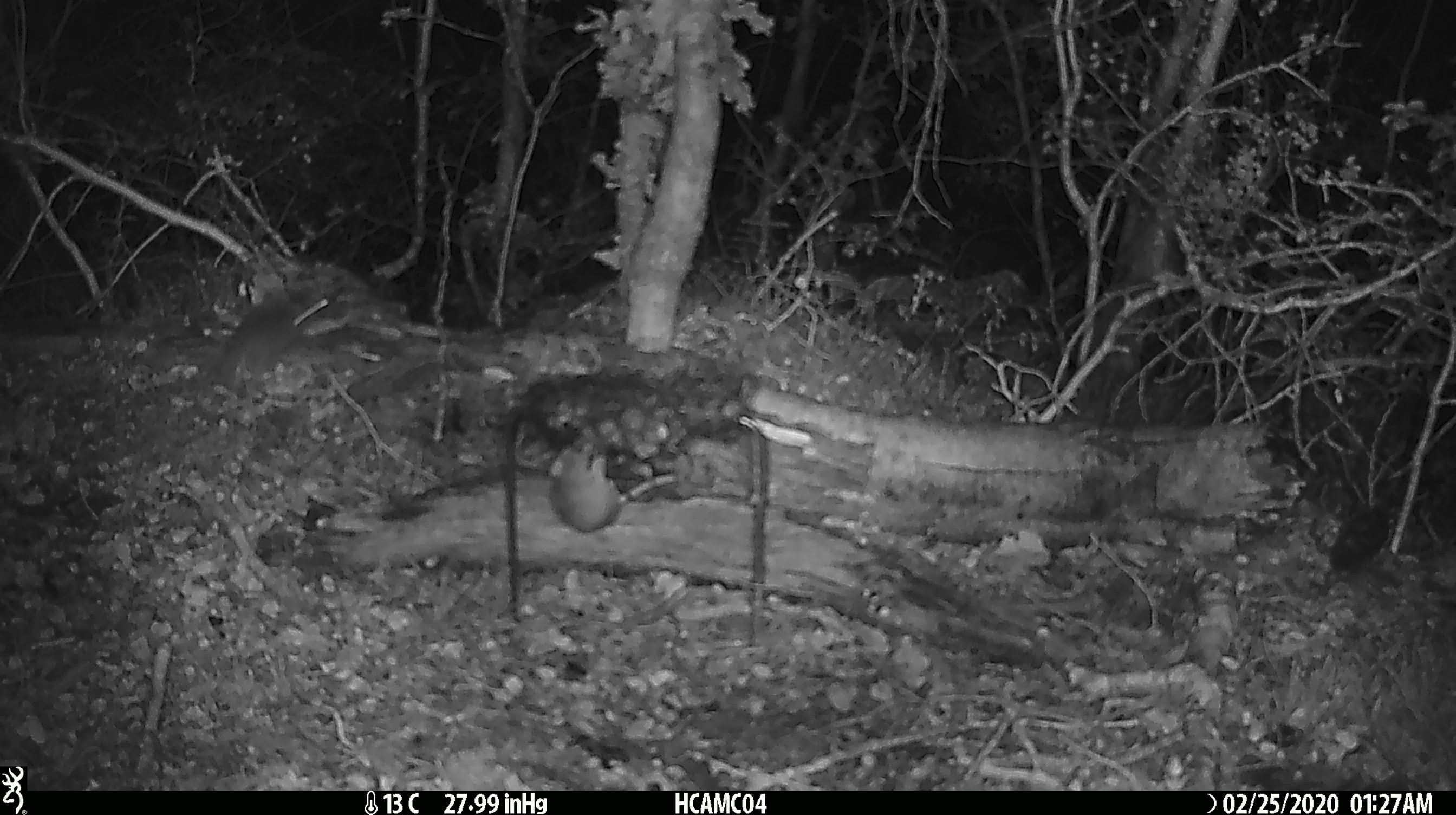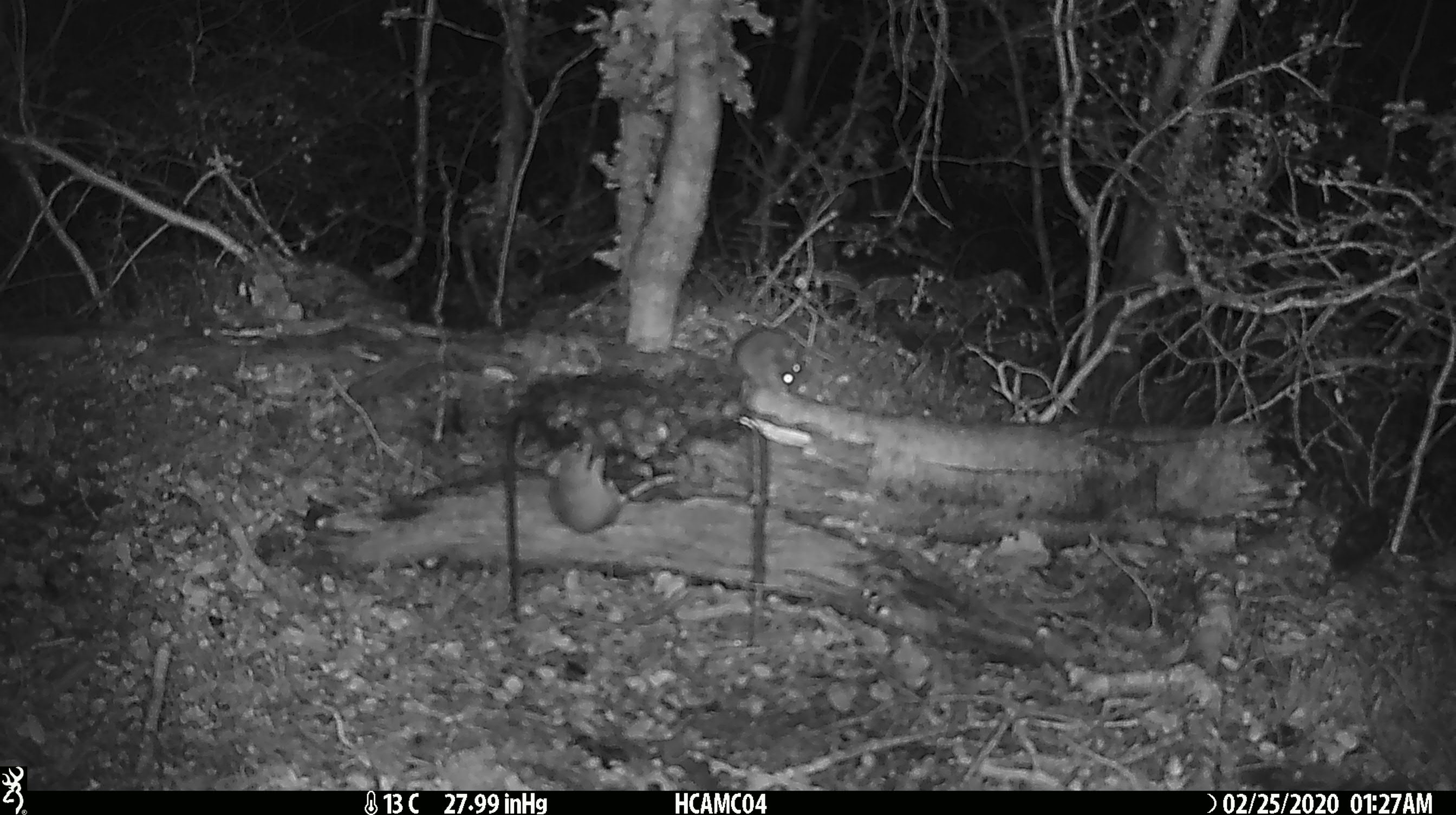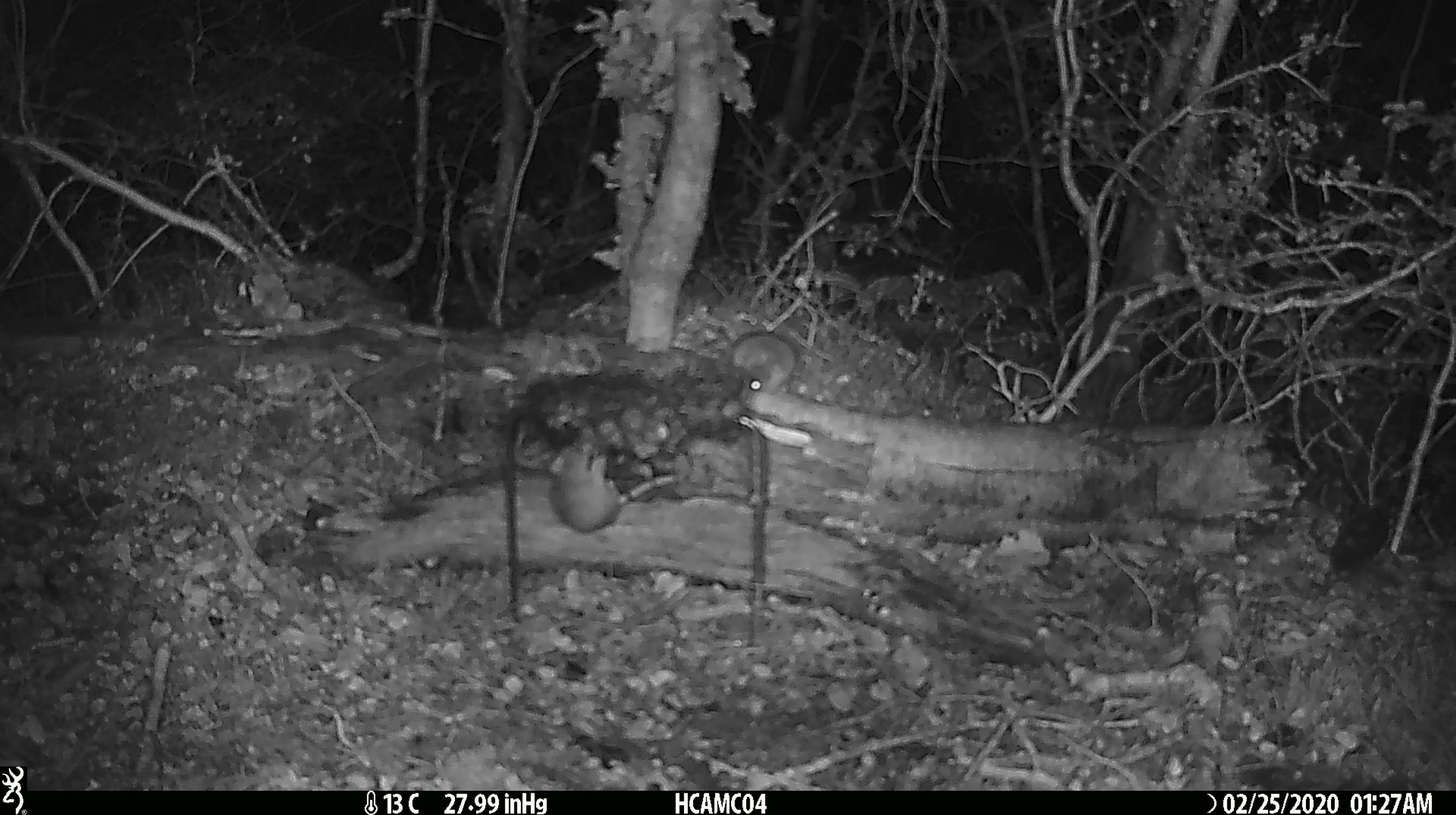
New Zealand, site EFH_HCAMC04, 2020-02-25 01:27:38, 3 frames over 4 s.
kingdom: Animalia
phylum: Chordata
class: Mammalia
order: Rodentia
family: Muridae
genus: Mus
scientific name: Mus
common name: mouse